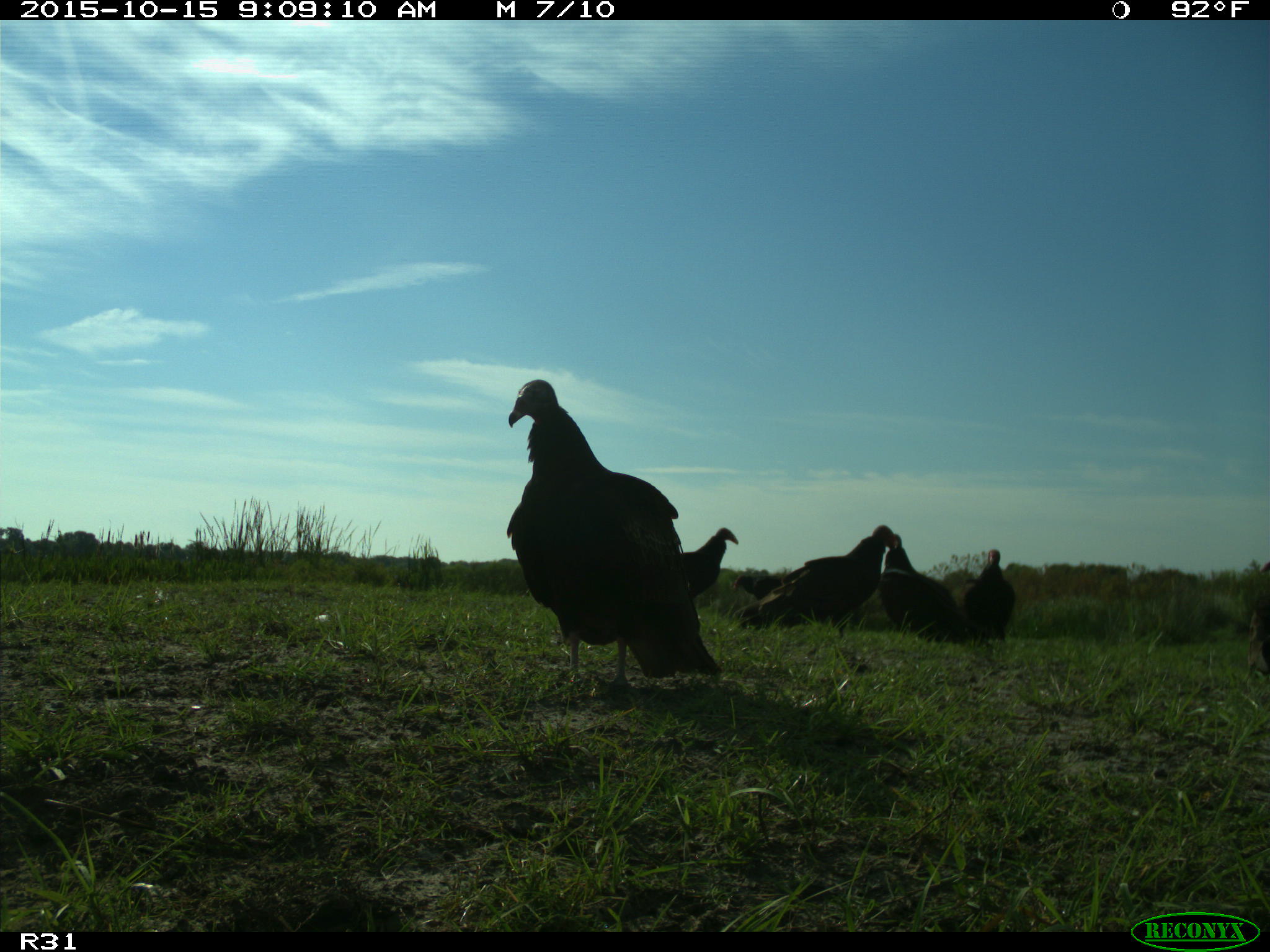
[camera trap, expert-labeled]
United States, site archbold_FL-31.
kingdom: Animalia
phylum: Chordata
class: Aves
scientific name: Aves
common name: birds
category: unidentified bird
Unidentified bird (birds) (Aves).